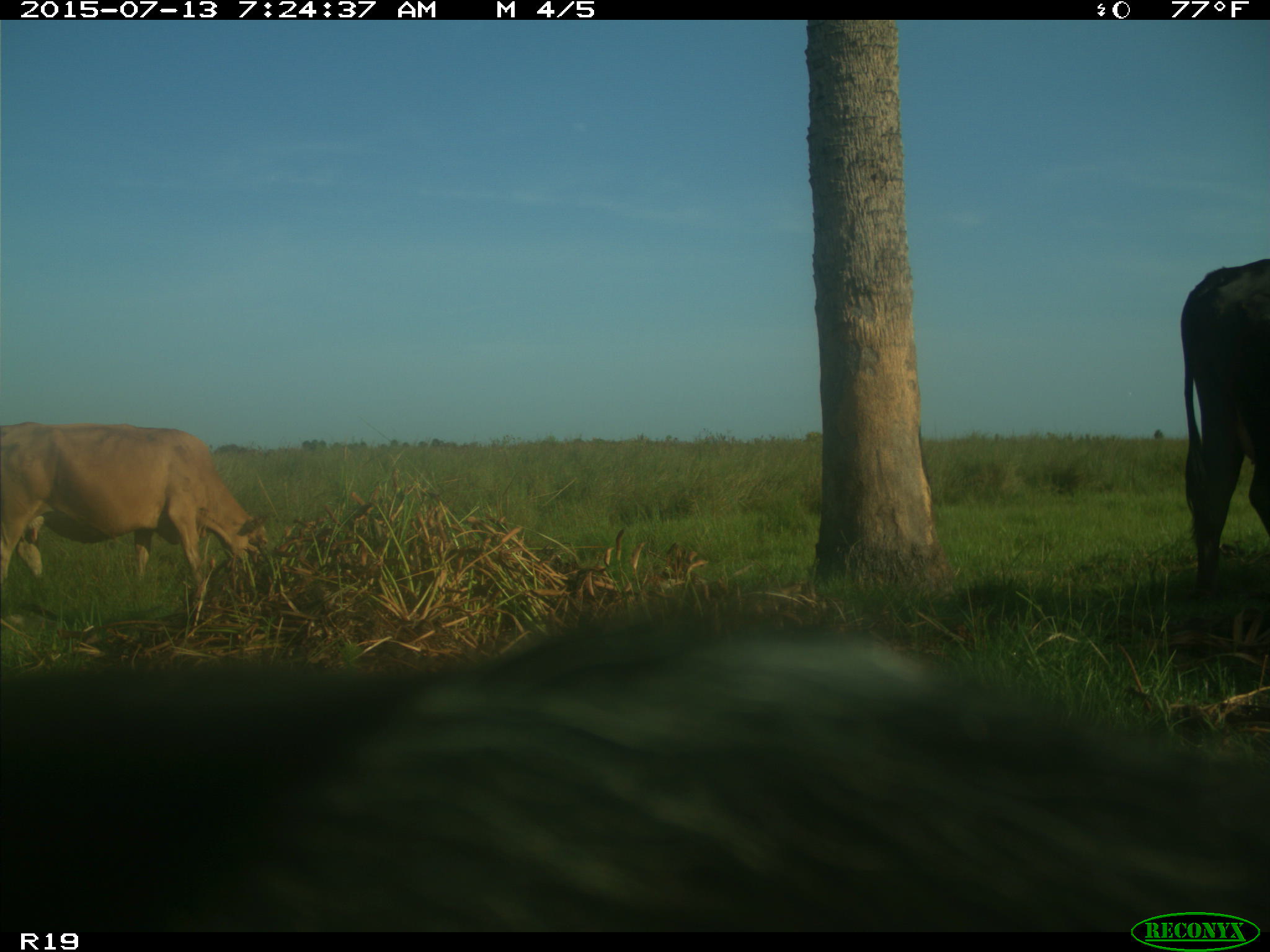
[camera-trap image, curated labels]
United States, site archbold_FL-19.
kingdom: Animalia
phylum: Chordata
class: Mammalia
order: Artiodactyla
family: Bovidae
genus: Bos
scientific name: Bos taurus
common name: domestic cow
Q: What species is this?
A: Bos taurus (domestic cow).